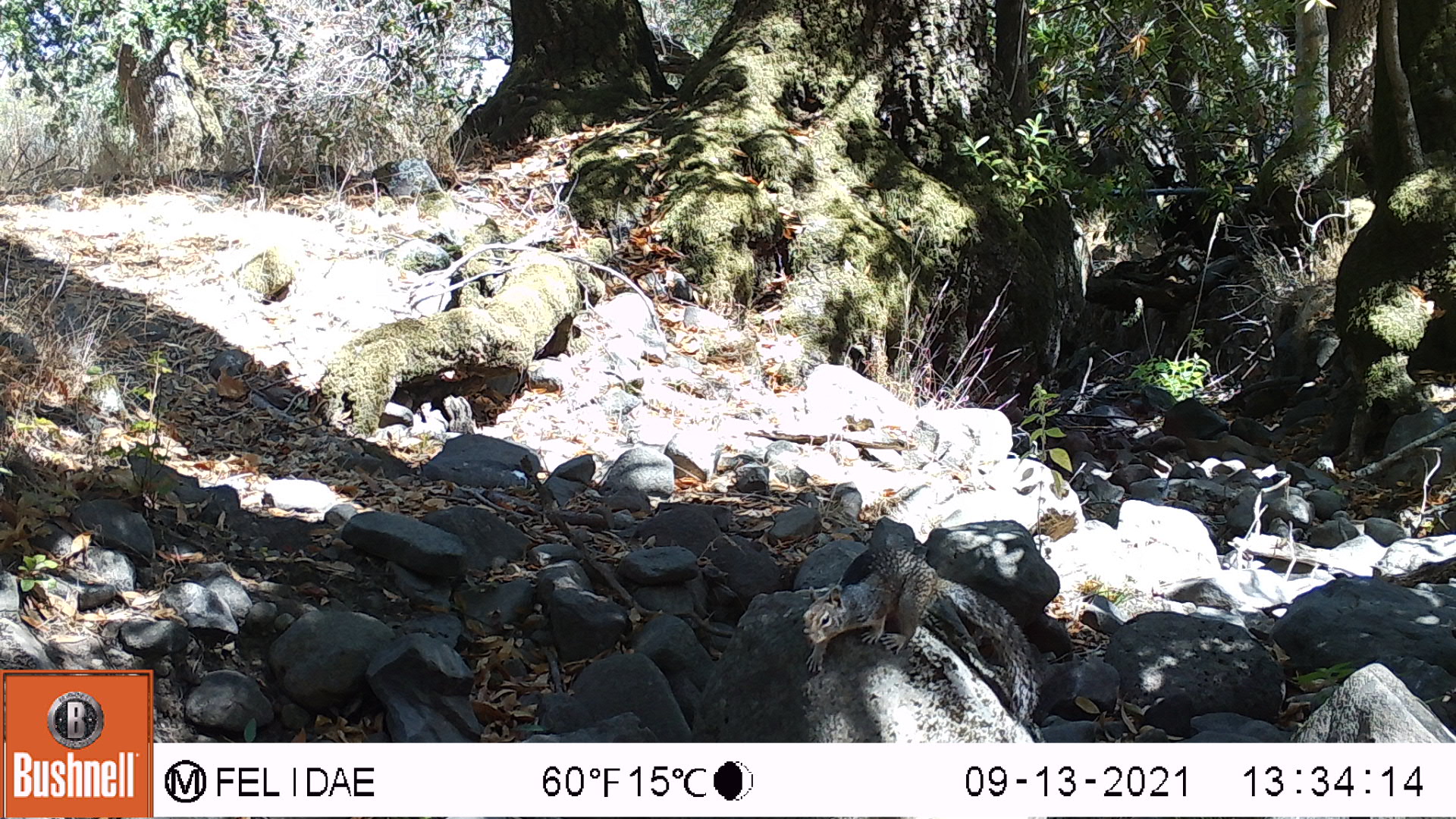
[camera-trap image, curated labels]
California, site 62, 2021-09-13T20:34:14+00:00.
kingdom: Animalia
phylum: Chordata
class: Mammalia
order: Rodentia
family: Sciuridae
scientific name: Sciuridae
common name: squirrel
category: unknown squirrel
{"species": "unknown squirrel (squirrel) (Sciuridae)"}